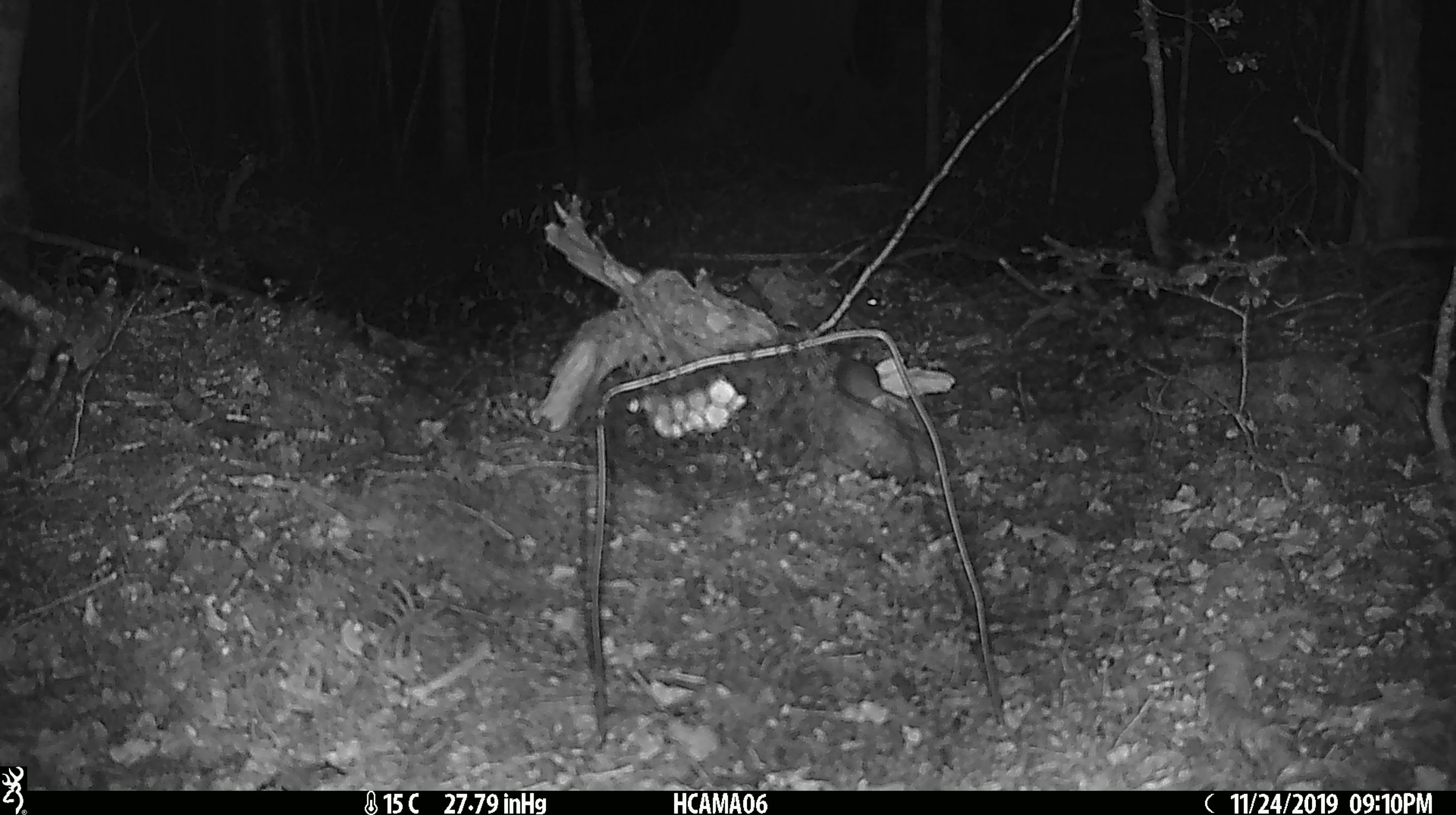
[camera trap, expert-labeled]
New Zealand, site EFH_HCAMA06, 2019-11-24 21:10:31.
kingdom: Animalia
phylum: Chordata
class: Mammalia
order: Rodentia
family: Muridae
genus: Mus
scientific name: Mus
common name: mouse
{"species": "mouse (Mus)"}